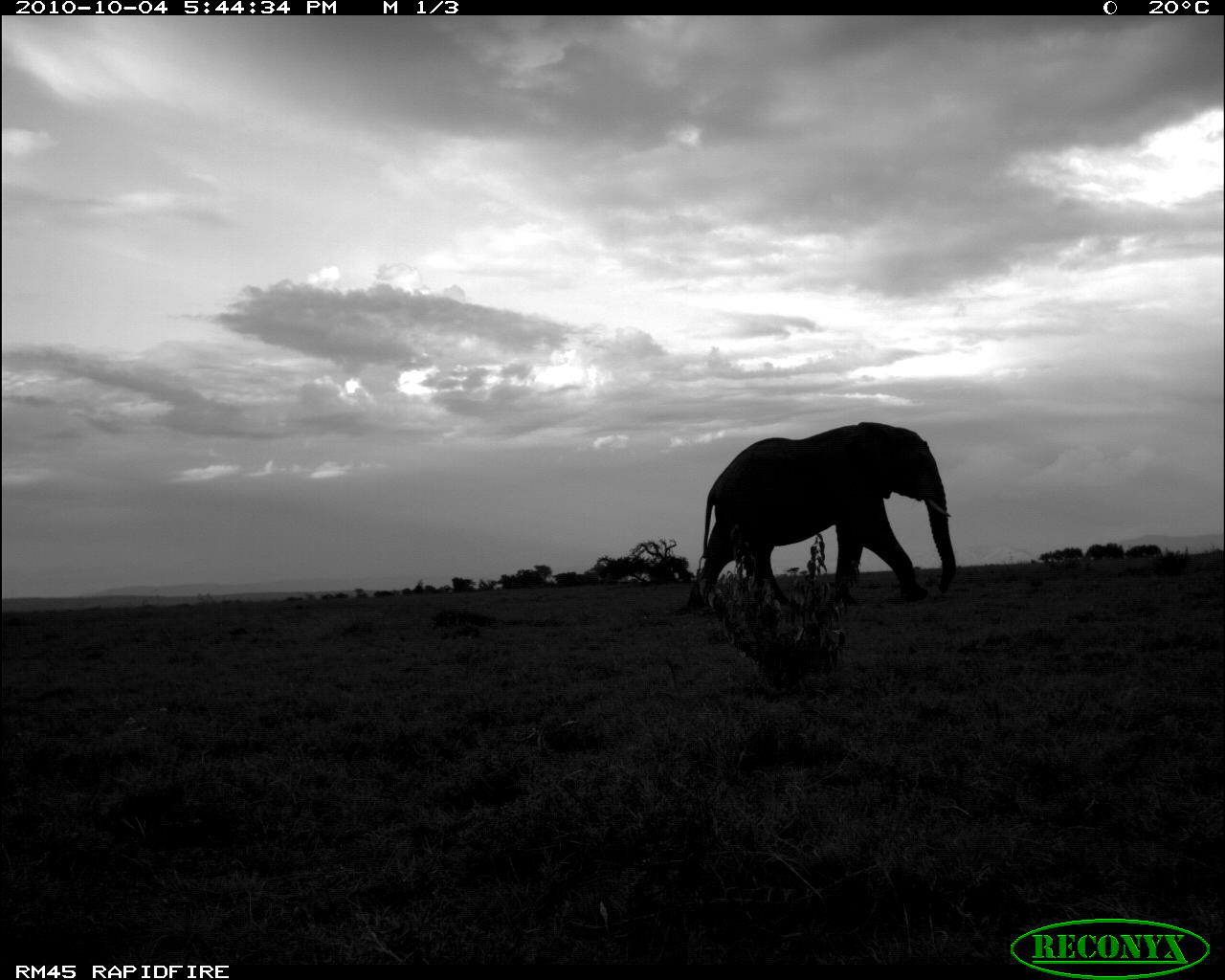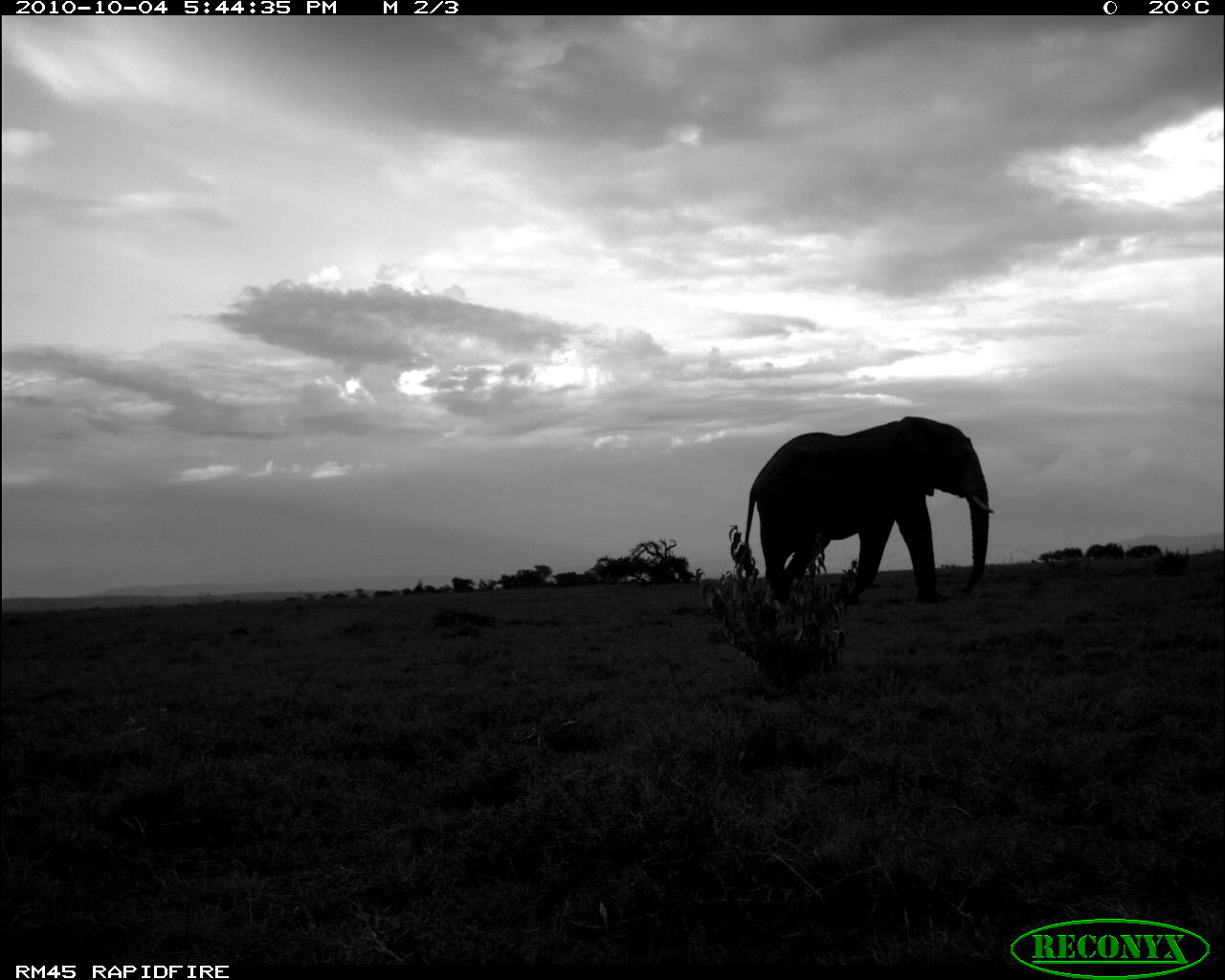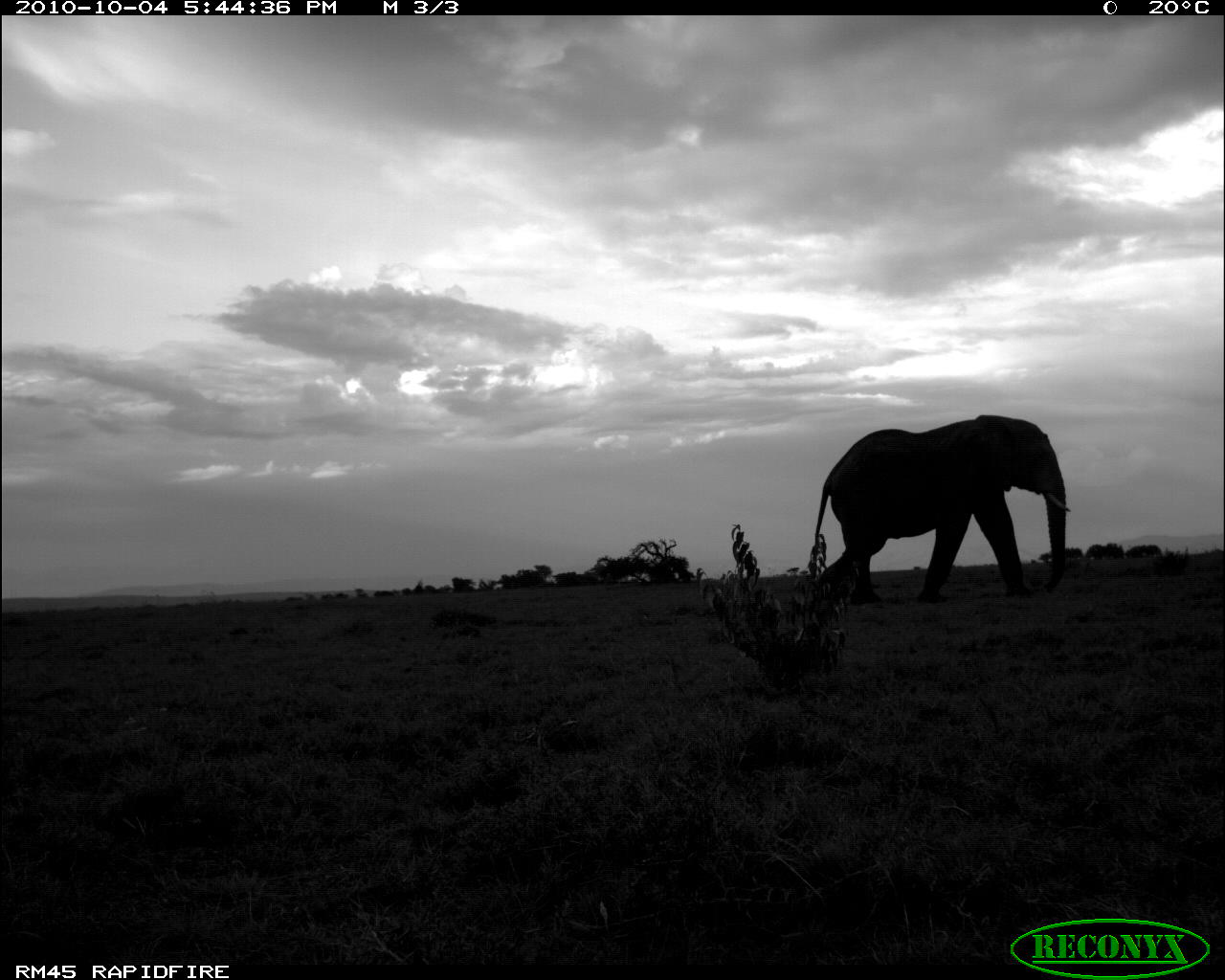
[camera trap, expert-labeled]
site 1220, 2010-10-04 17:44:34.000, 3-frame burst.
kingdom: Animalia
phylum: Chordata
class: Mammalia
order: Proboscidea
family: Elephantidae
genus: Loxodonta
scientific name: Loxodonta africana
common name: african bush elephant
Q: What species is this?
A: Loxodonta africana (african bush elephant).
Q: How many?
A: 1.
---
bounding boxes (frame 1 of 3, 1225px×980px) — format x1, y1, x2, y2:
loxodonta africana: 686, 422, 957, 610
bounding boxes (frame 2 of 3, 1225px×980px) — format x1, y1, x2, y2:
loxodonta africana: 745, 416, 995, 606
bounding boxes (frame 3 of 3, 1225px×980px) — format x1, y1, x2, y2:
loxodonta africana: 808, 413, 1074, 605